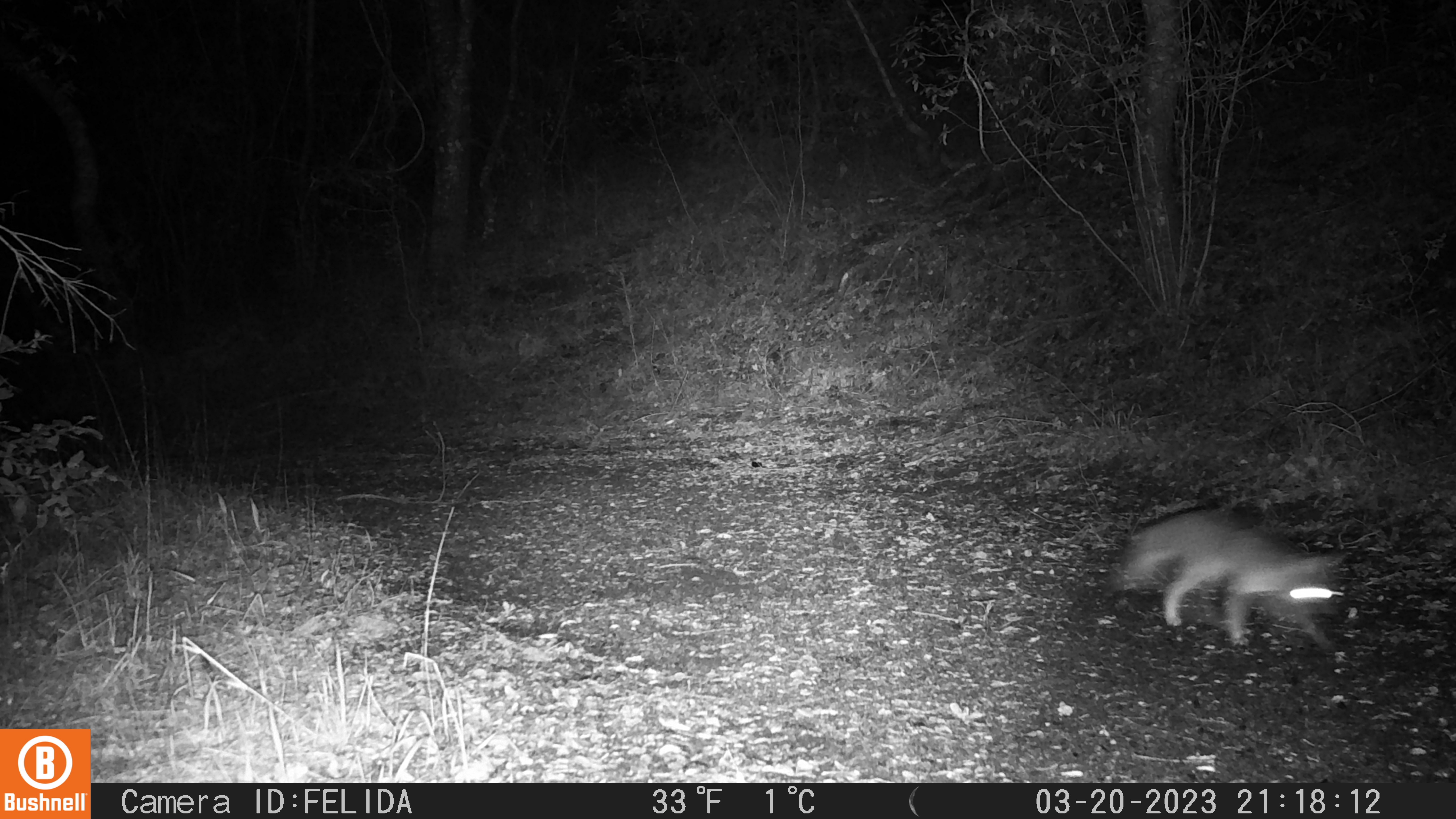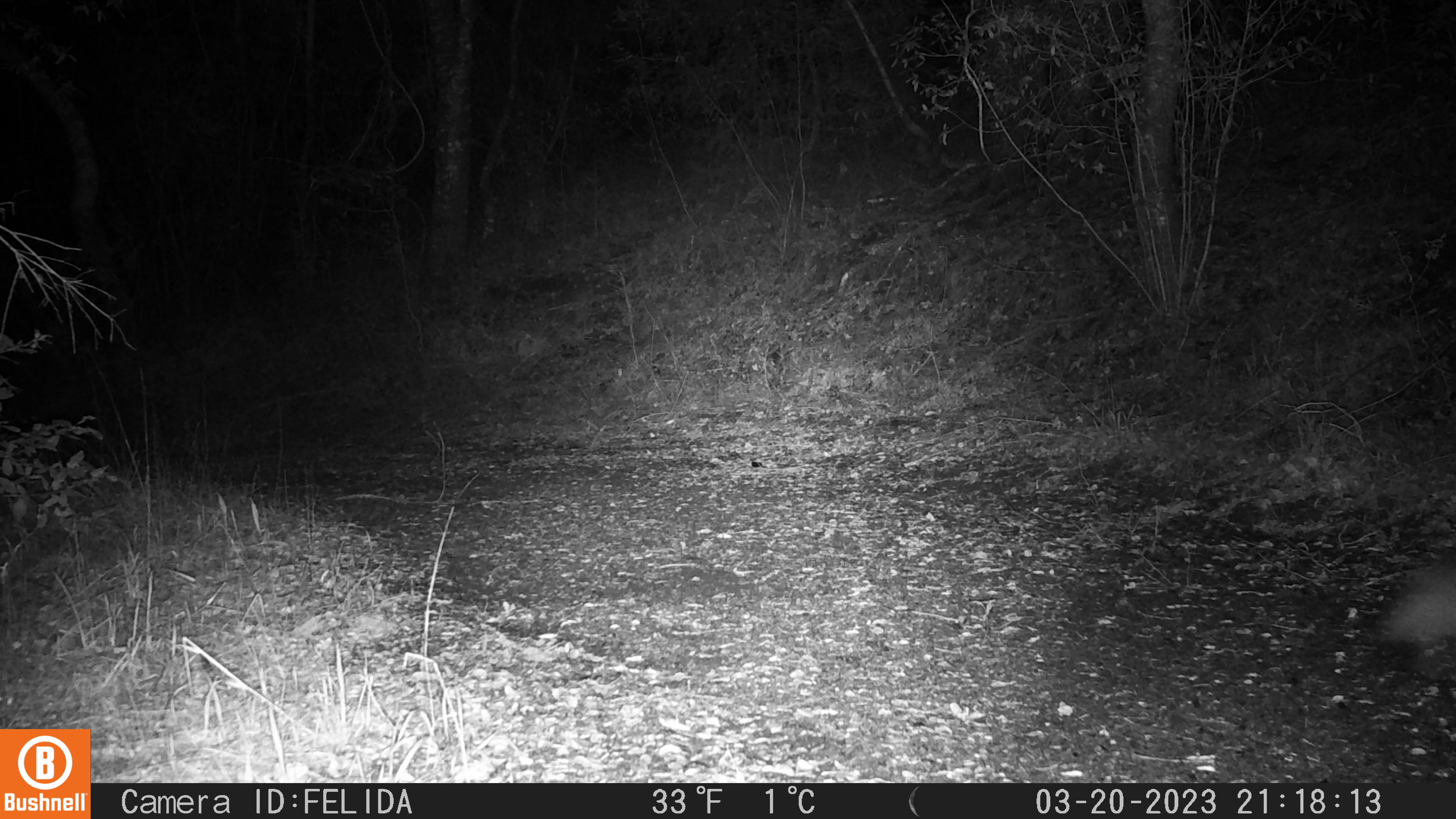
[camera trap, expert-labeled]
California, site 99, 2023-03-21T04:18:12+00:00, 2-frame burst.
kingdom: Animalia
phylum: Chordata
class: Mammalia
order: Carnivora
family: Canidae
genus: Urocyon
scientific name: Urocyon cinereoargenteus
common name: gray fox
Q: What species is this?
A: Gray fox (Urocyon cinereoargenteus).